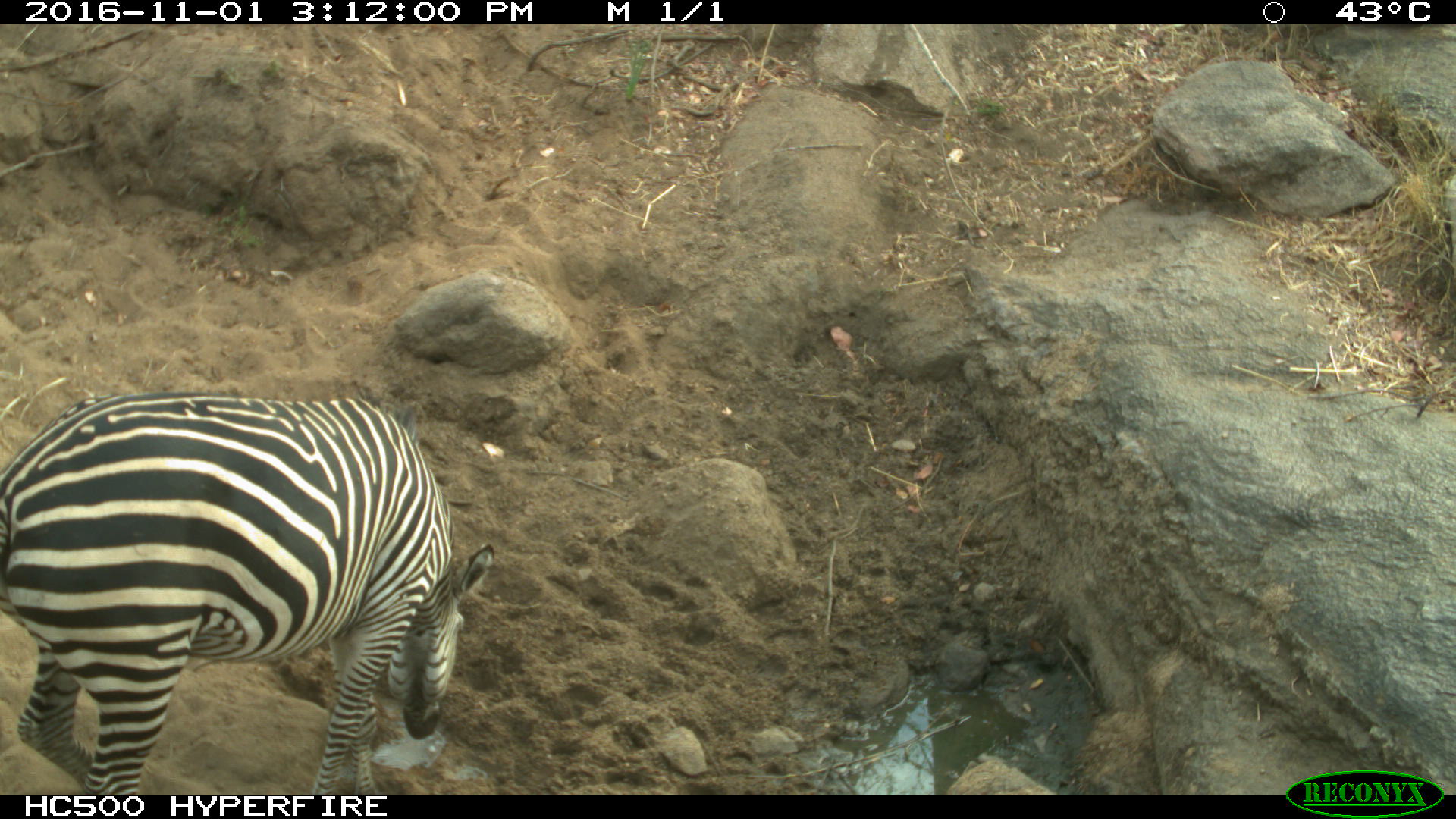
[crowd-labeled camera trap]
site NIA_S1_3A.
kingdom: Animalia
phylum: Chordata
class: Mammalia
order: Perissodactyla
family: Equidae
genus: Equus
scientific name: Equus quagga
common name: plains zebra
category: zebraplains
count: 1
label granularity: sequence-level